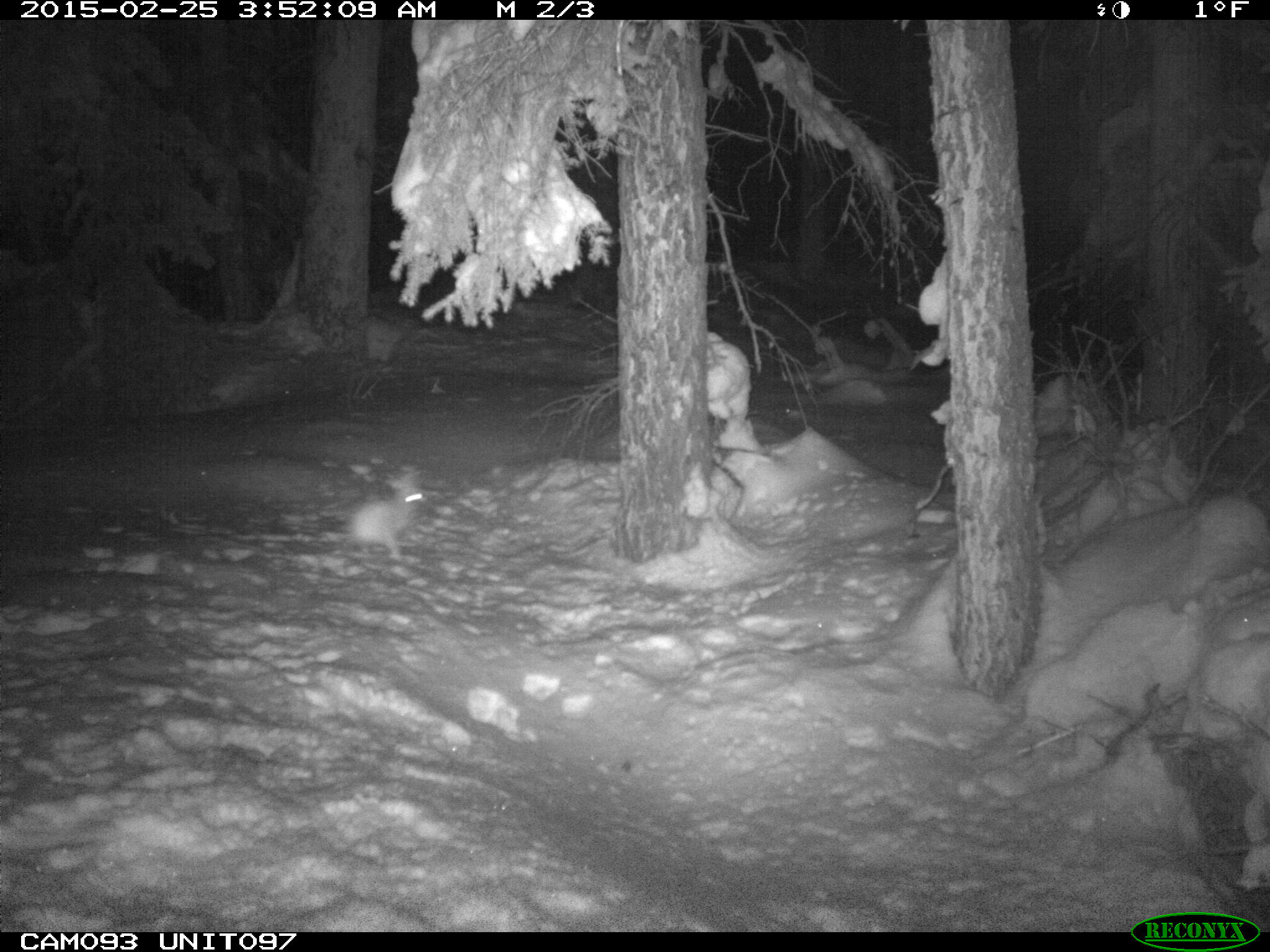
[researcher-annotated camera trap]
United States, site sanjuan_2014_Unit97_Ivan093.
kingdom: Animalia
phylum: Chordata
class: Mammalia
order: Lagomorpha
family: Leporidae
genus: Lepus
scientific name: Lepus americanus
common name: snowshoe hare